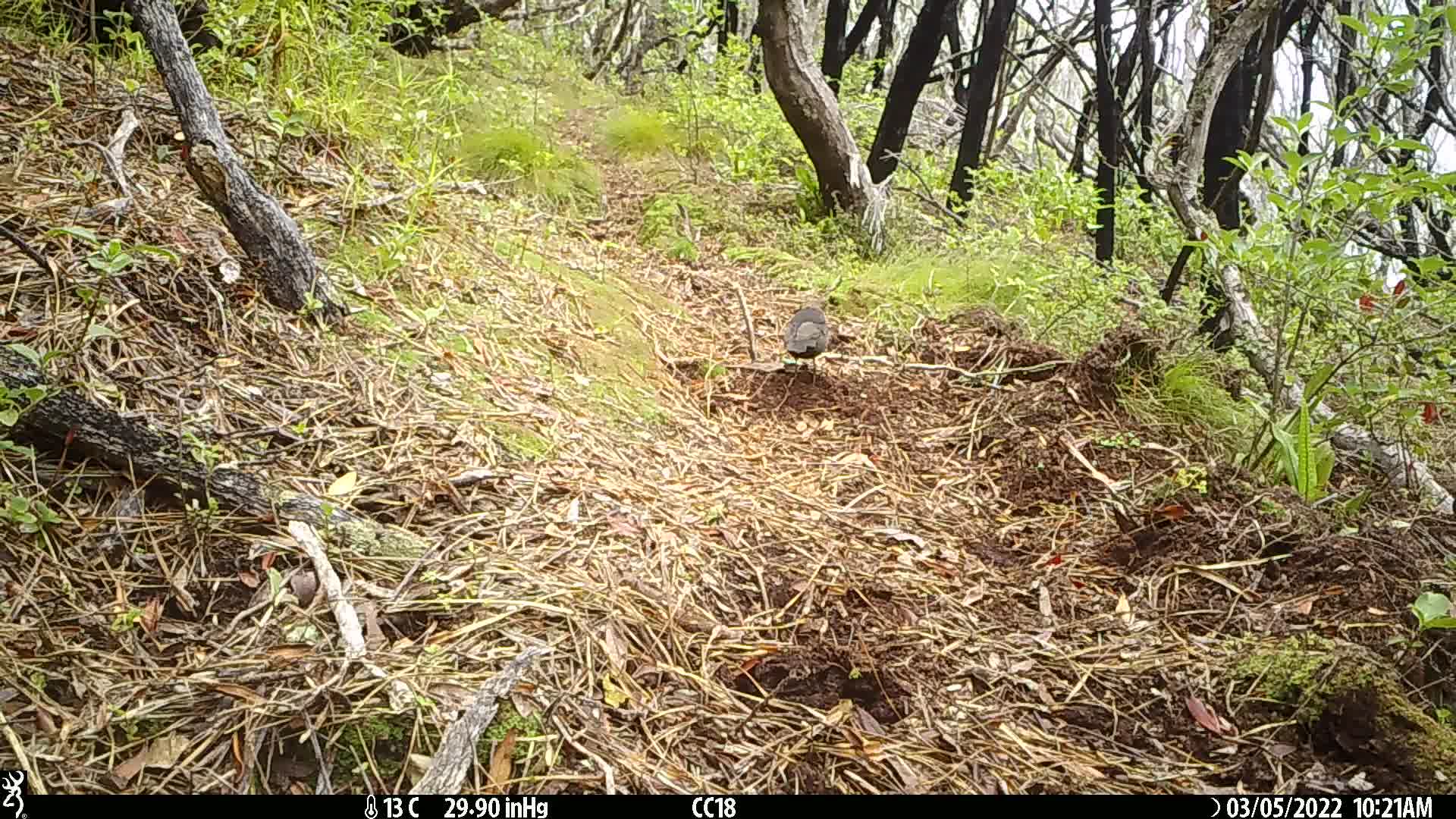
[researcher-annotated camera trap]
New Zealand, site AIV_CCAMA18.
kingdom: Animalia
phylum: Chordata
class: Aves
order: Passeriformes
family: Turdidae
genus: Turdus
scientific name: Turdus merula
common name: eurasian blackbird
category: blackbird